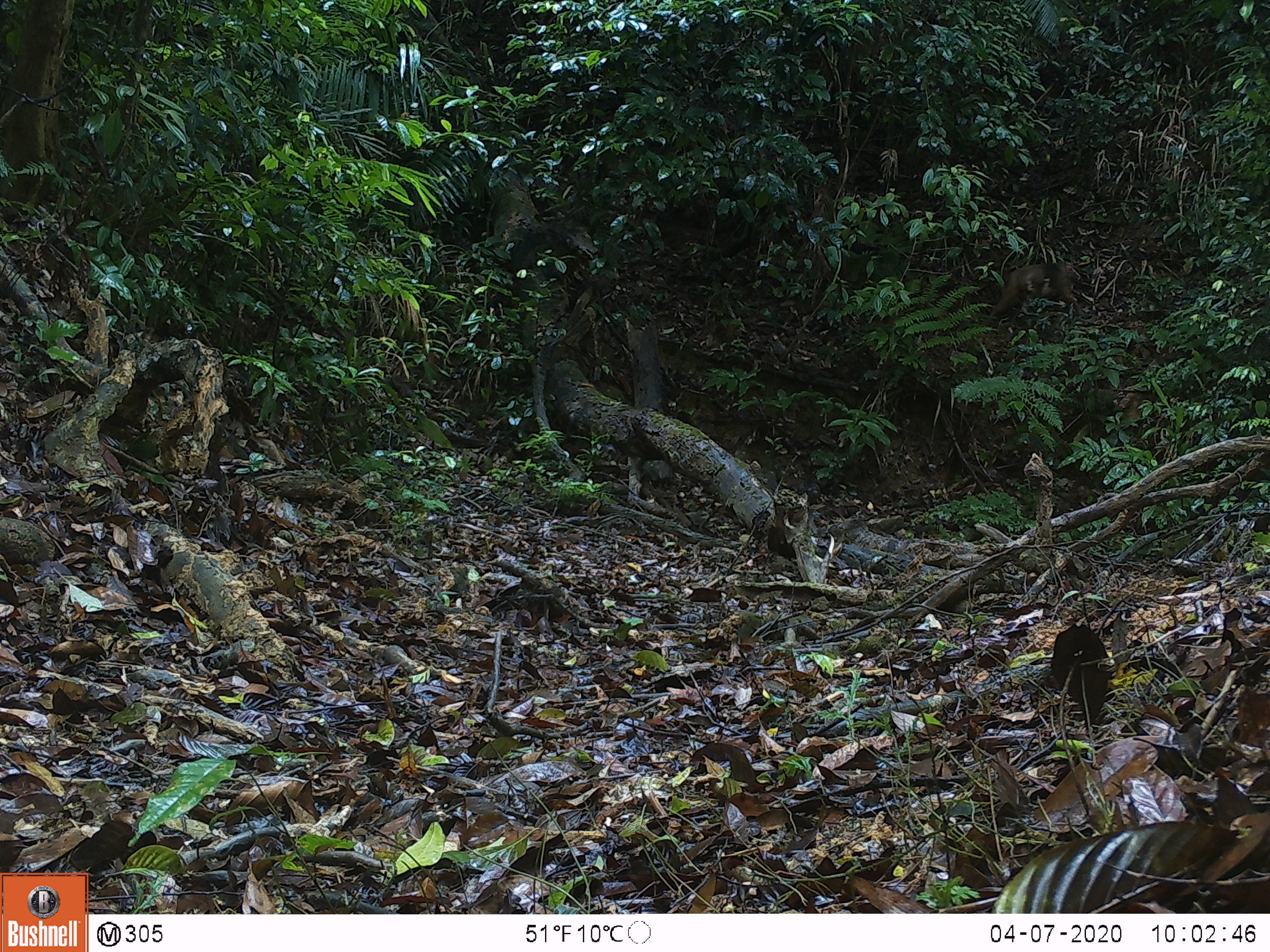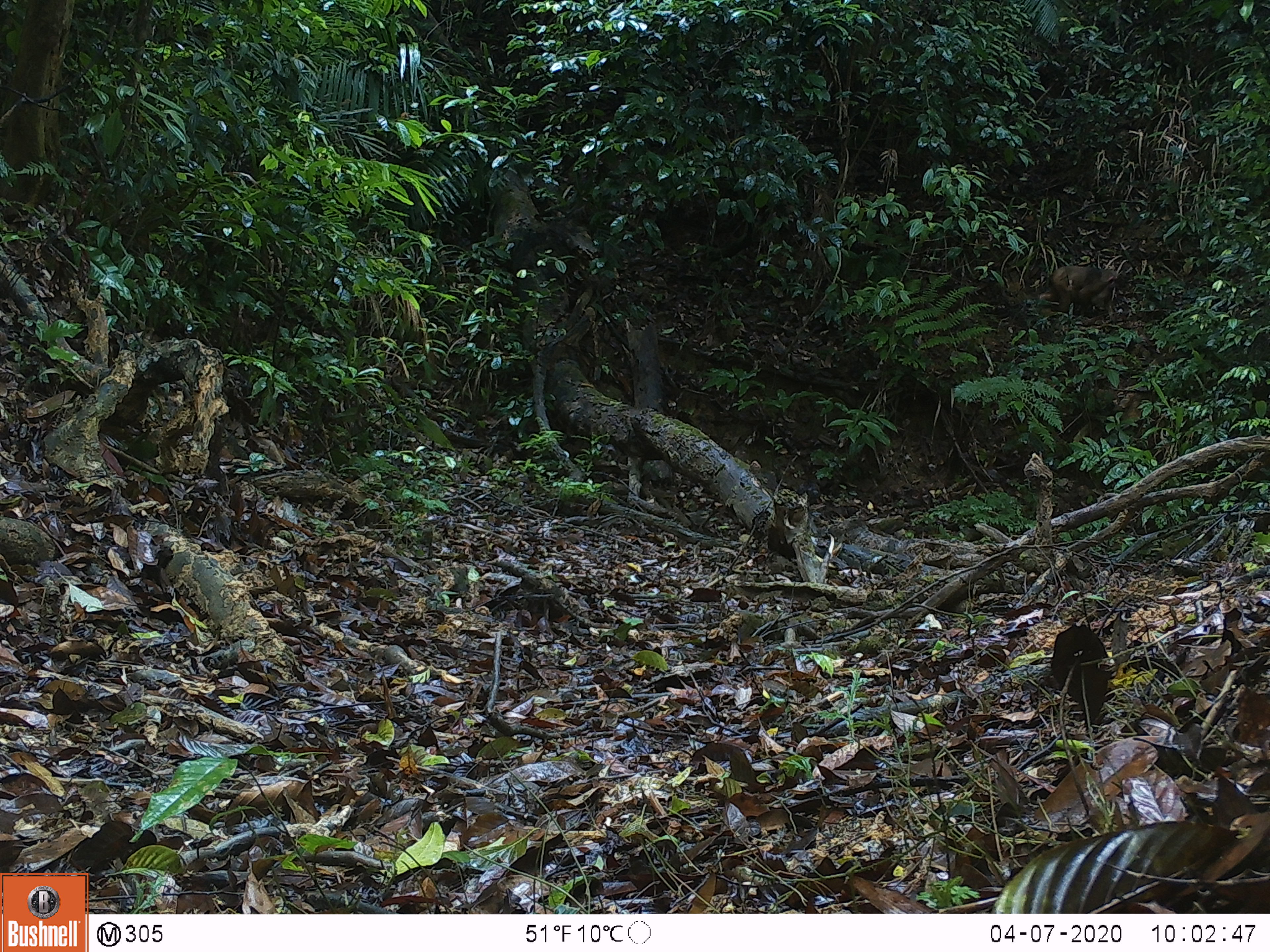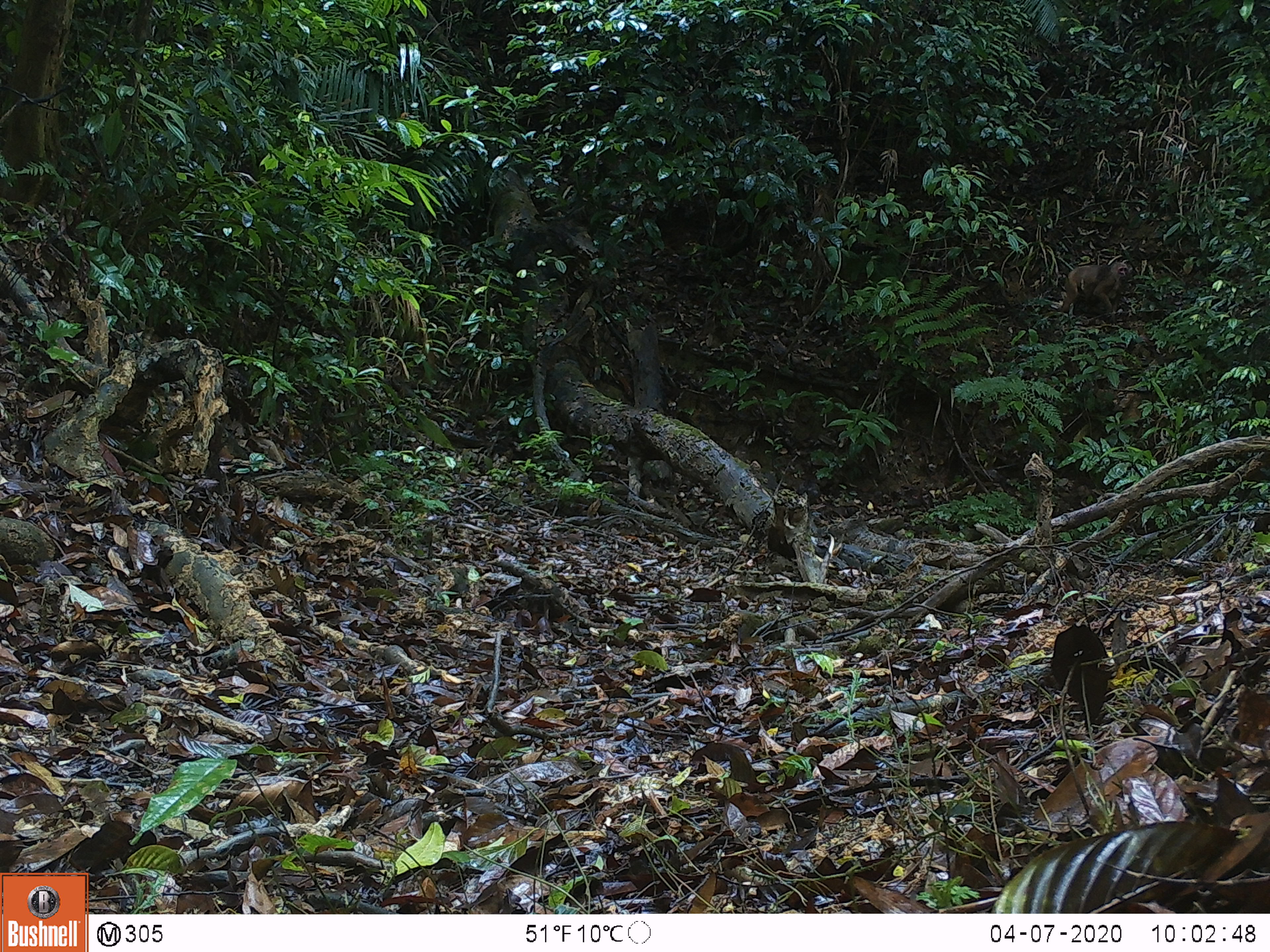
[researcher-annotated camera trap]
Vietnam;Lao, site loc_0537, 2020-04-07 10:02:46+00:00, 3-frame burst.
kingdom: Animalia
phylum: Chordata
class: Mammalia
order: Primates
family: Cercopithecidae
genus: Macaca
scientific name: Macaca arctoides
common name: stump-tailed macaque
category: stump tailed macaque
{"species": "stump tailed macaque (stump-tailed macaque) (Macaca arctoides)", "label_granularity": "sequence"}